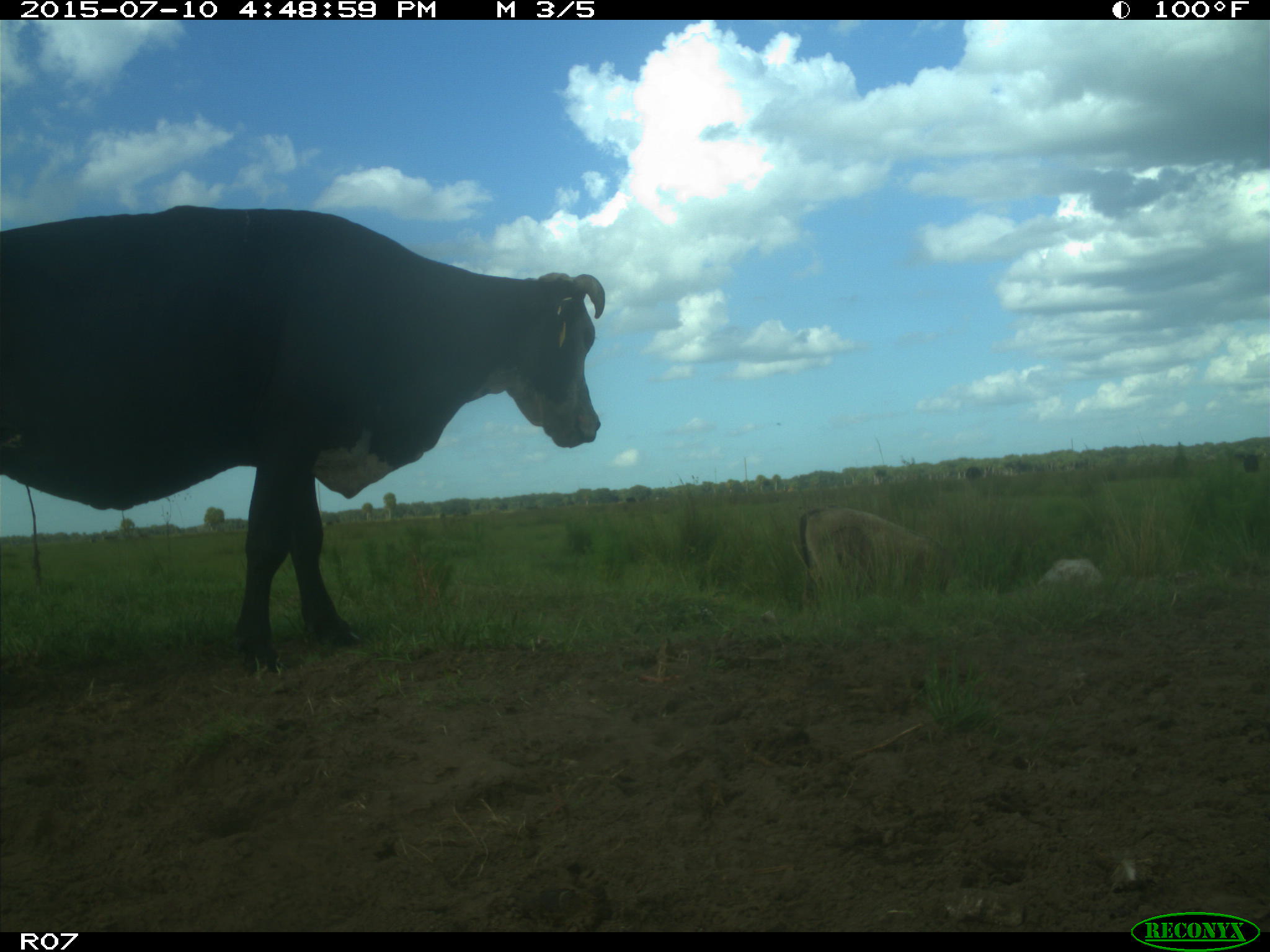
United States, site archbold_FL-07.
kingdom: Animalia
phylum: Chordata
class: Mammalia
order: Artiodactyla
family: Bovidae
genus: Bos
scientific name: Bos taurus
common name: domestic cow